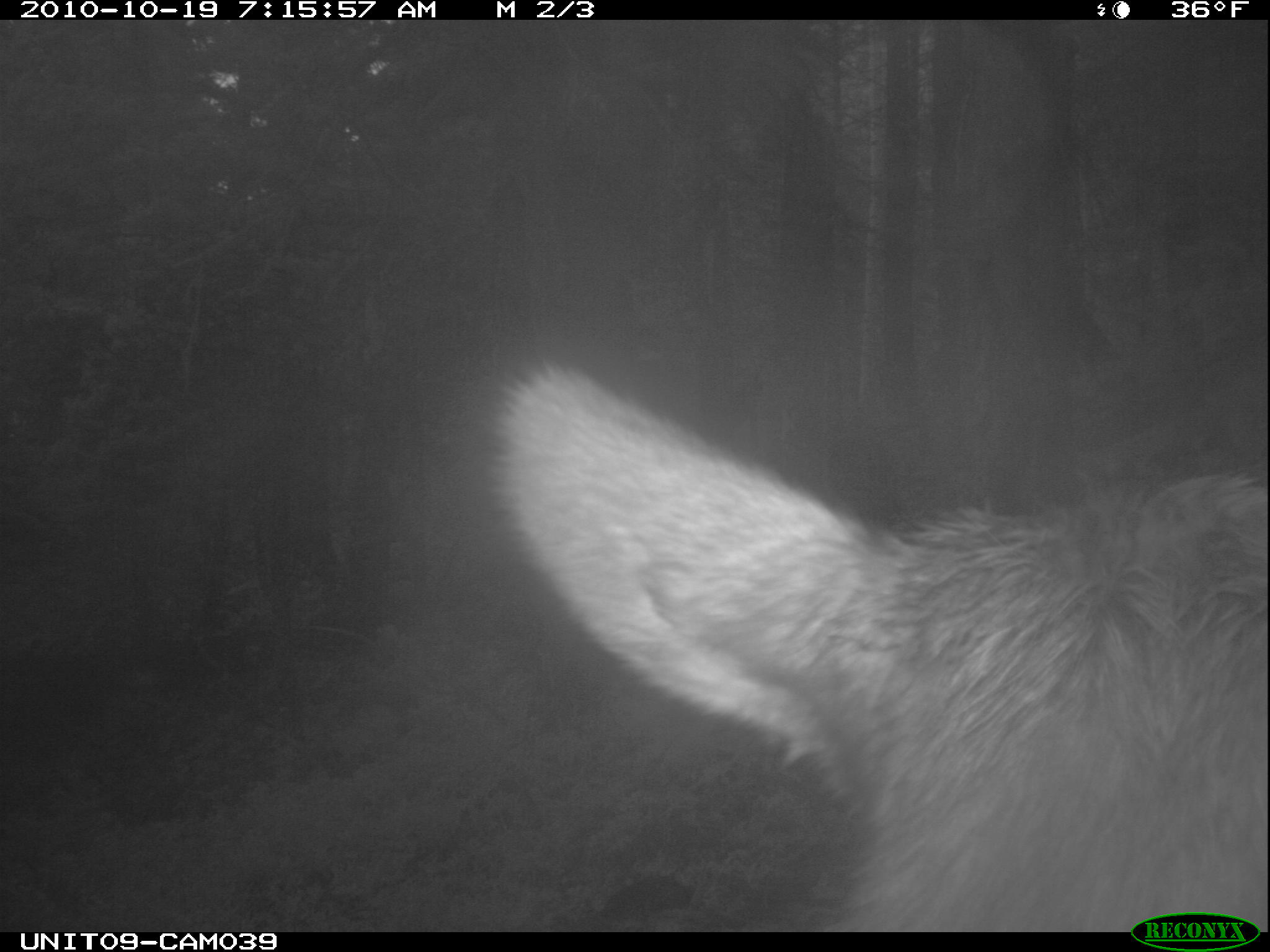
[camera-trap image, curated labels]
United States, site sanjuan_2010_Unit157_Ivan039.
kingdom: Animalia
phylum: Chordata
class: Mammalia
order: Artiodactyla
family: Cervidae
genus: Cervus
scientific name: Cervus elaphus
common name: red deer